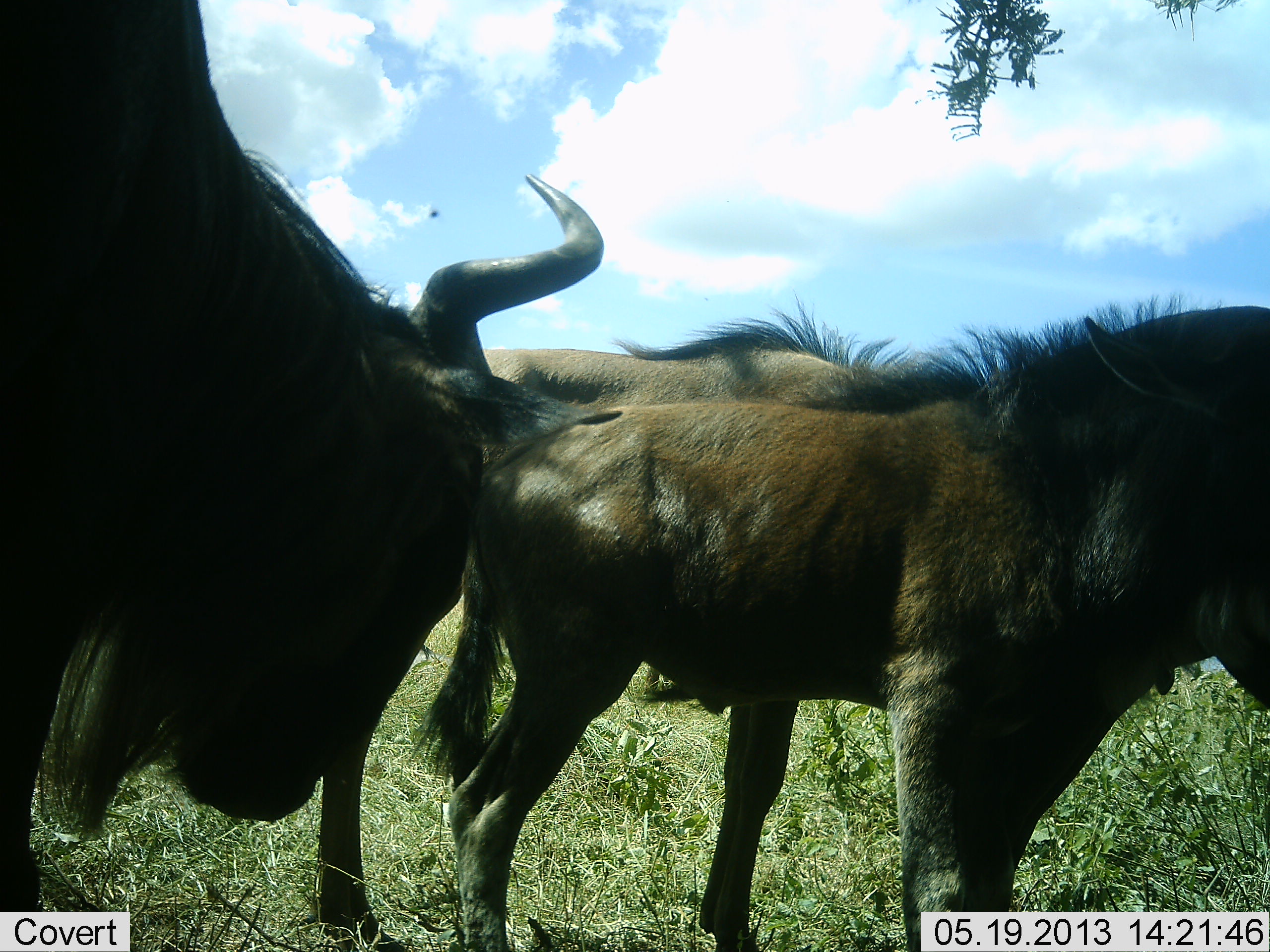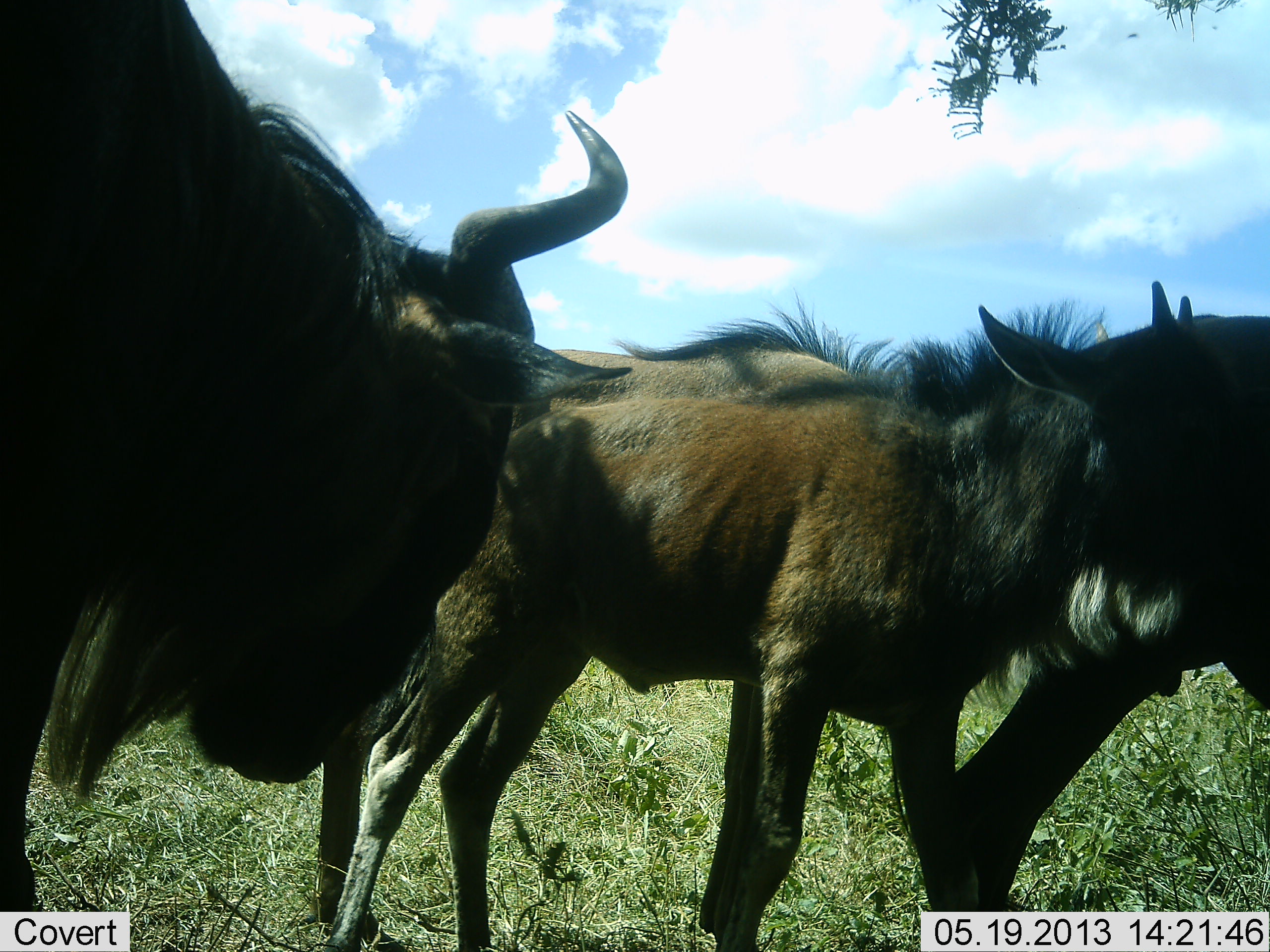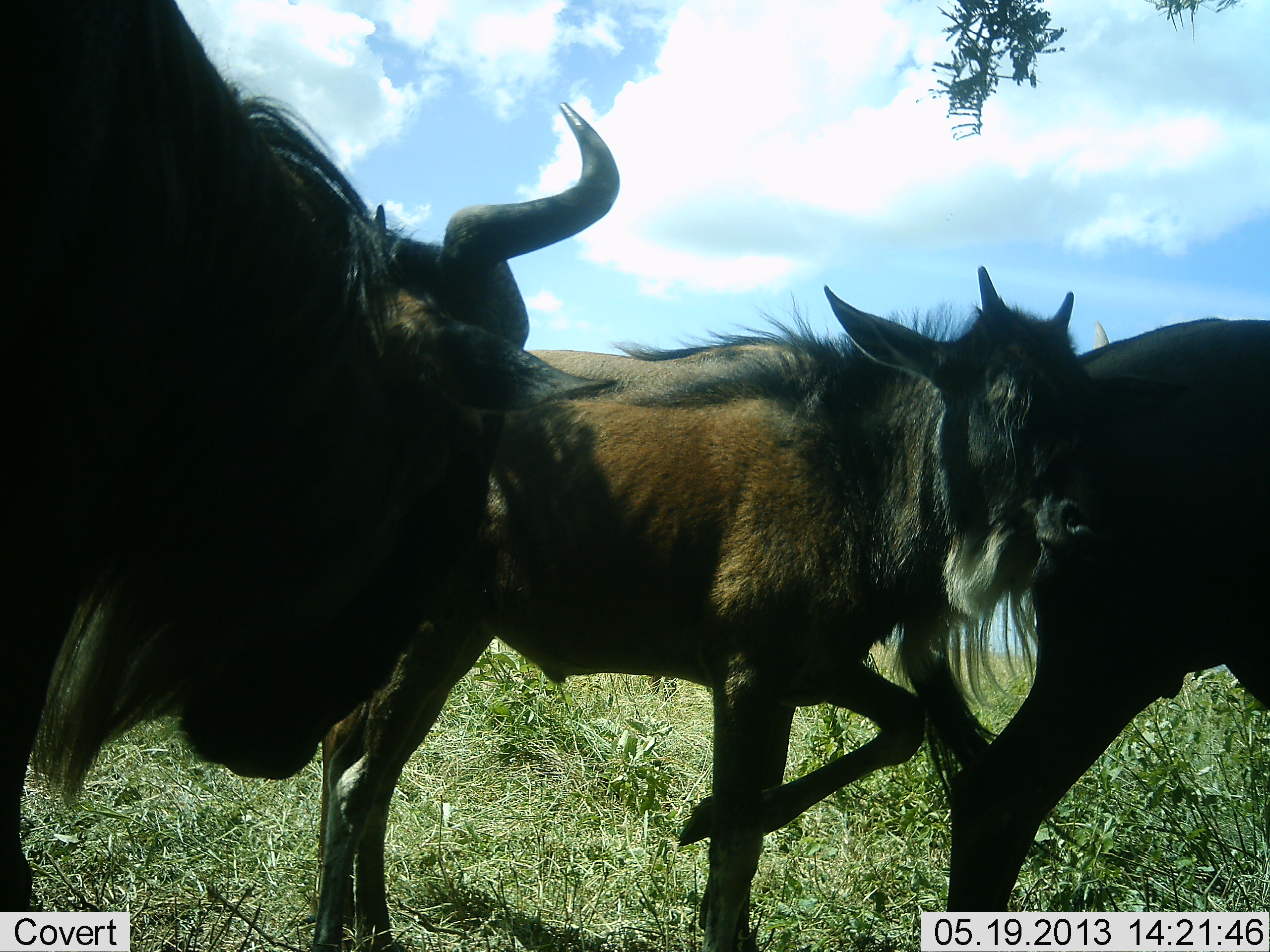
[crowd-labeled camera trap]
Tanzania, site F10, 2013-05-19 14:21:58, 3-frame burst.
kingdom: Animalia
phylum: Chordata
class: Mammalia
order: Artiodactyla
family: Bovidae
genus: Connochaetes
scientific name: Connochaetes taurinus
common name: blue wildebeest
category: wildebeest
Wildebeest (blue wildebeest) (Connochaetes taurinus), count 4. Behavior (volunteer vote fractions): standing 72%, resting 6%, moving 50%, interacting 22%. Young present (vote fraction): 78%. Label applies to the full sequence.